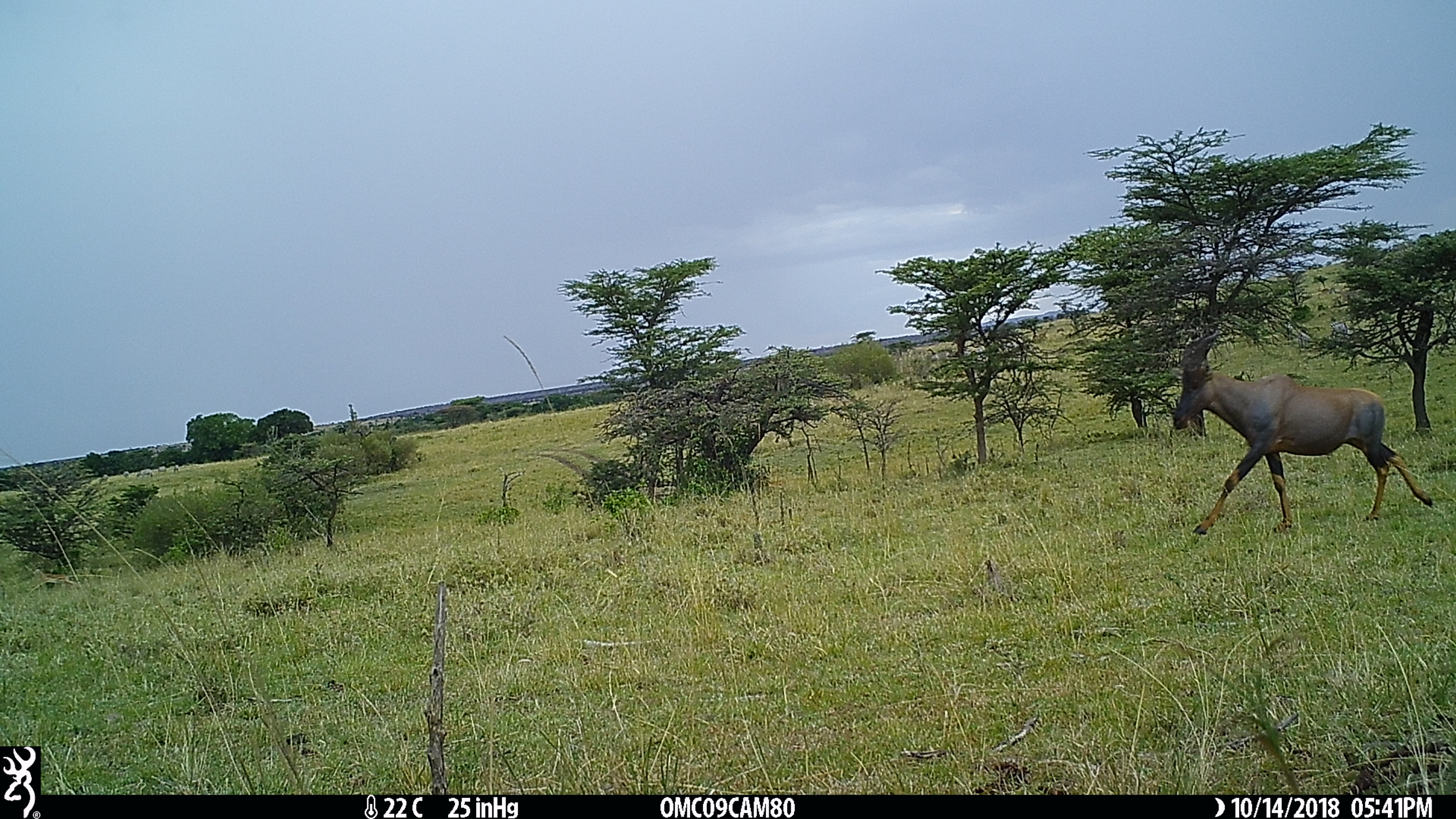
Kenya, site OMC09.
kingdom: Animalia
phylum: Chordata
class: Mammalia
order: Artiodactyla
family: Bovidae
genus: Damaliscus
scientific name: Damaliscus lunatus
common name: topi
Topi (Damaliscus lunatus).